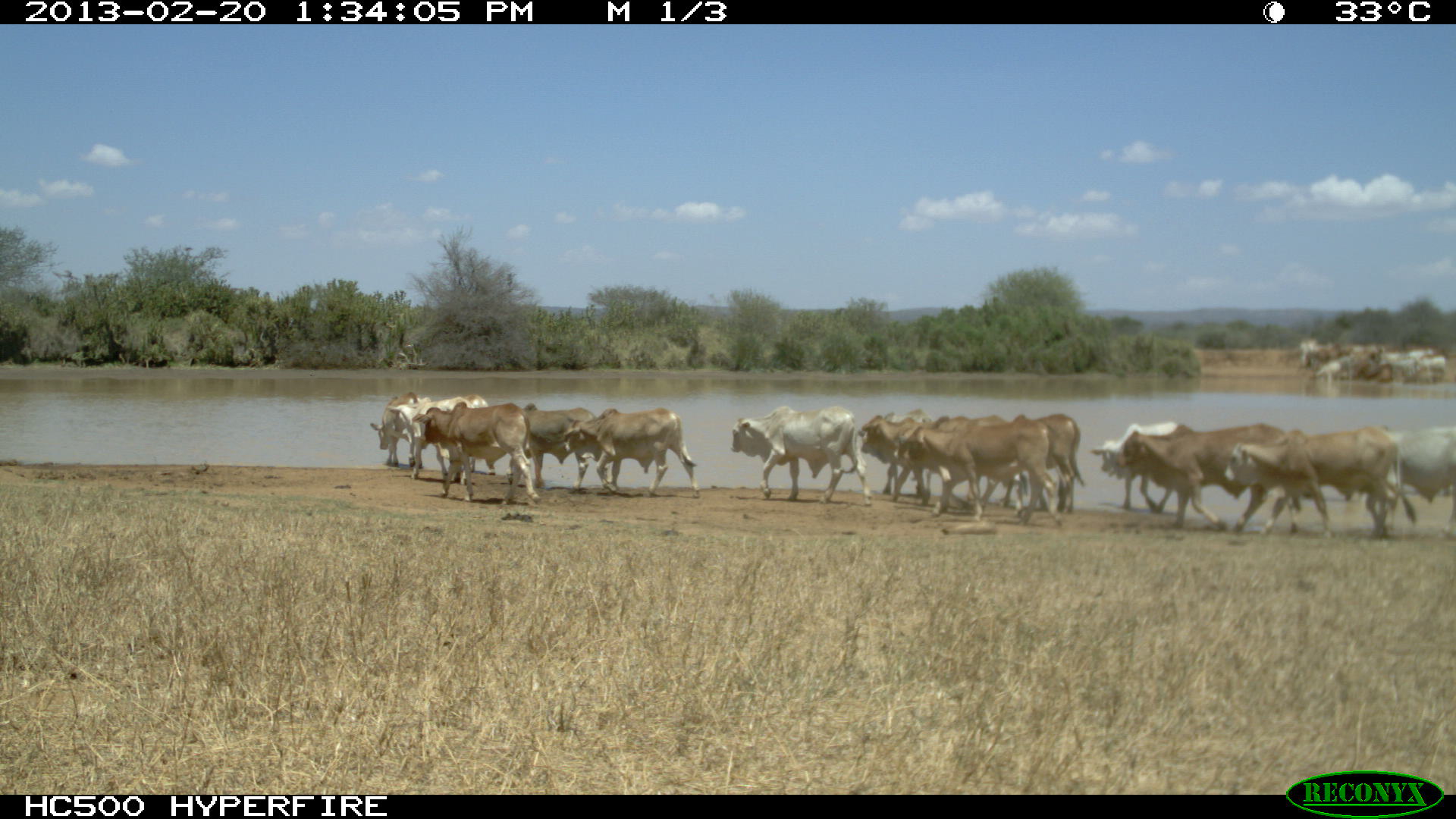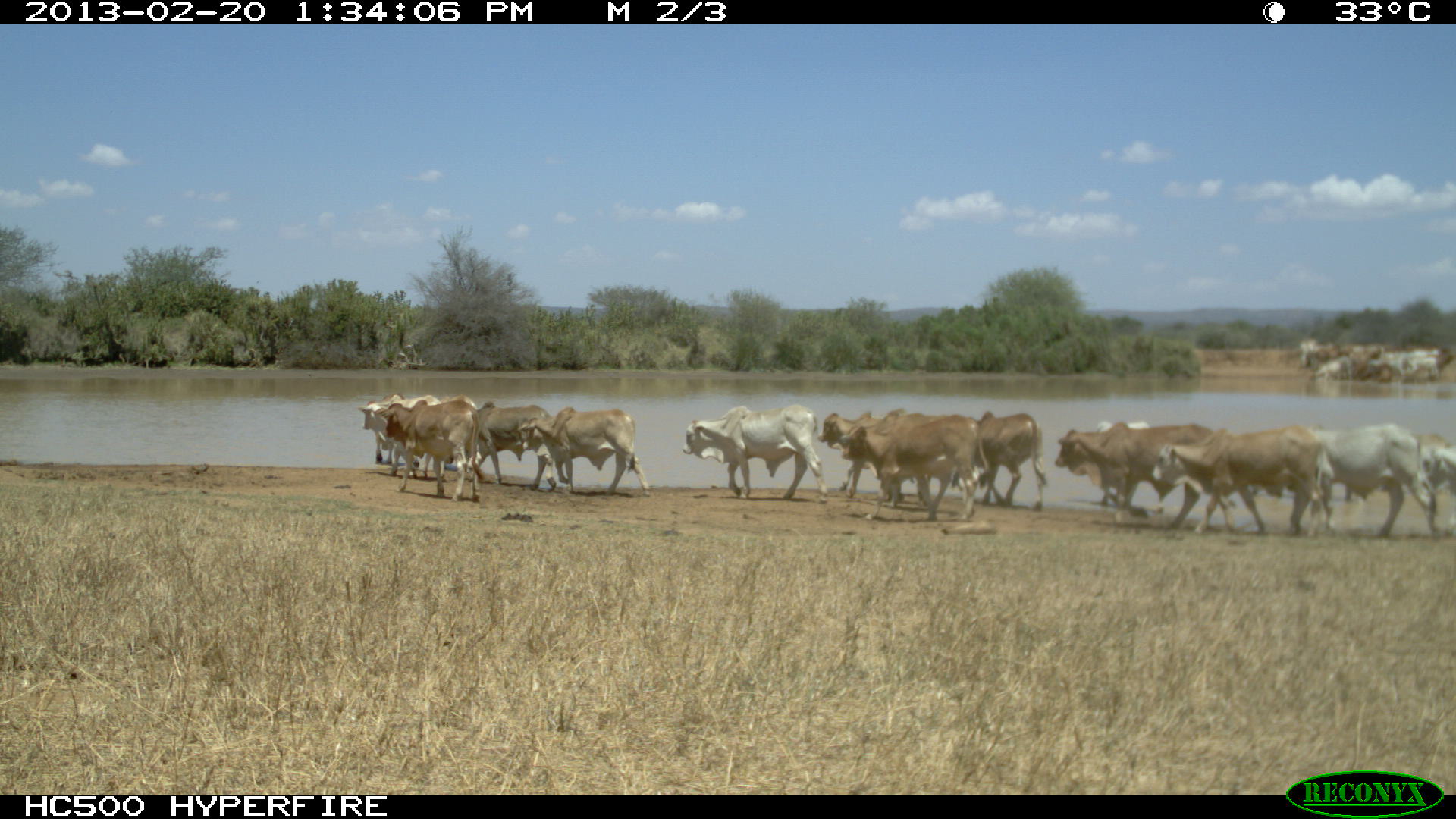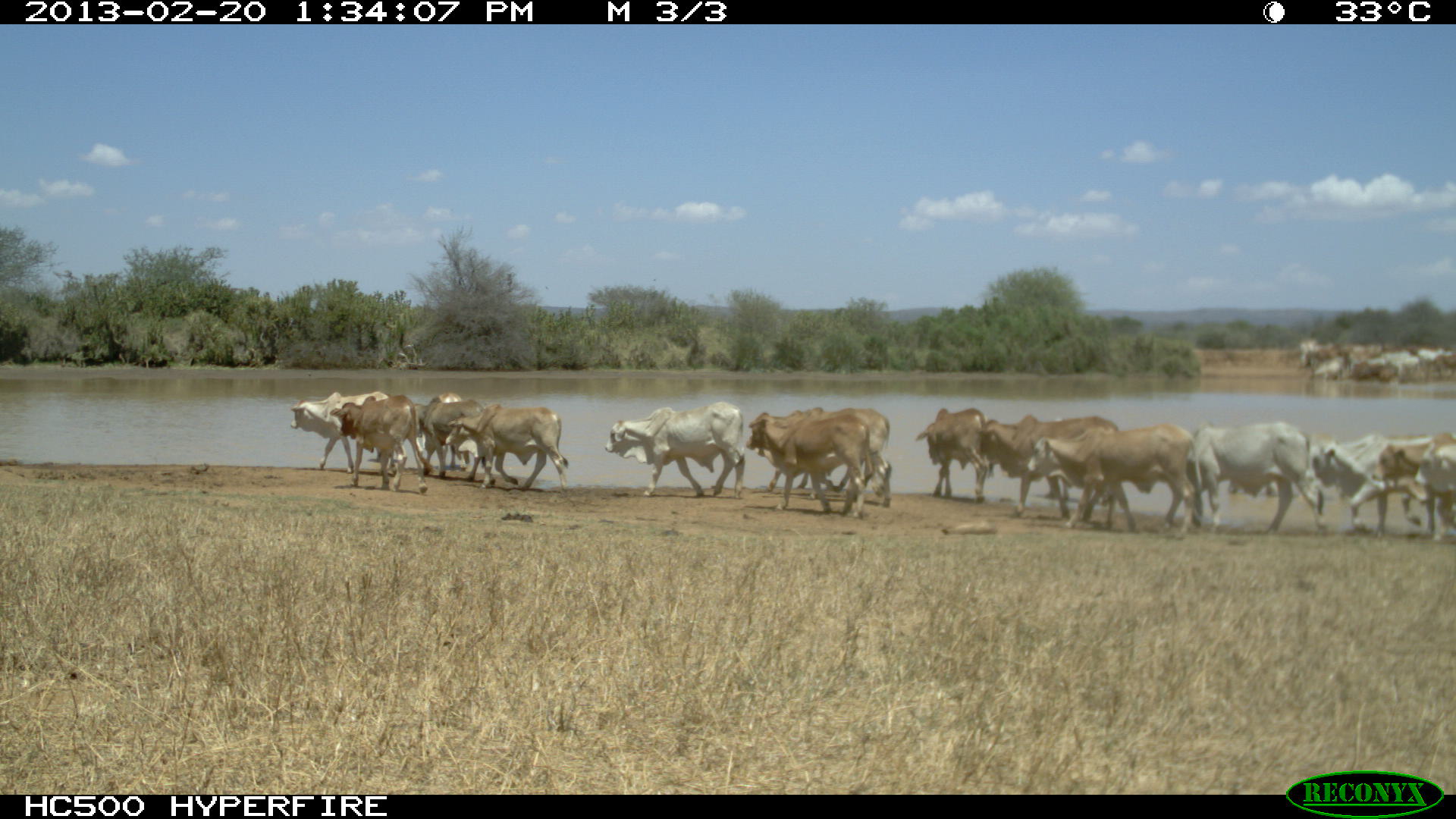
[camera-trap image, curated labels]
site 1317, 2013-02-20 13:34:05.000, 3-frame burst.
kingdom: Animalia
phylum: Chordata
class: Mammalia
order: Artiodactyla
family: Bovidae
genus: Bos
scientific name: Bos taurus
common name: domestic cattle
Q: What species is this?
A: Bos taurus (domestic cattle).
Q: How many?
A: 11.